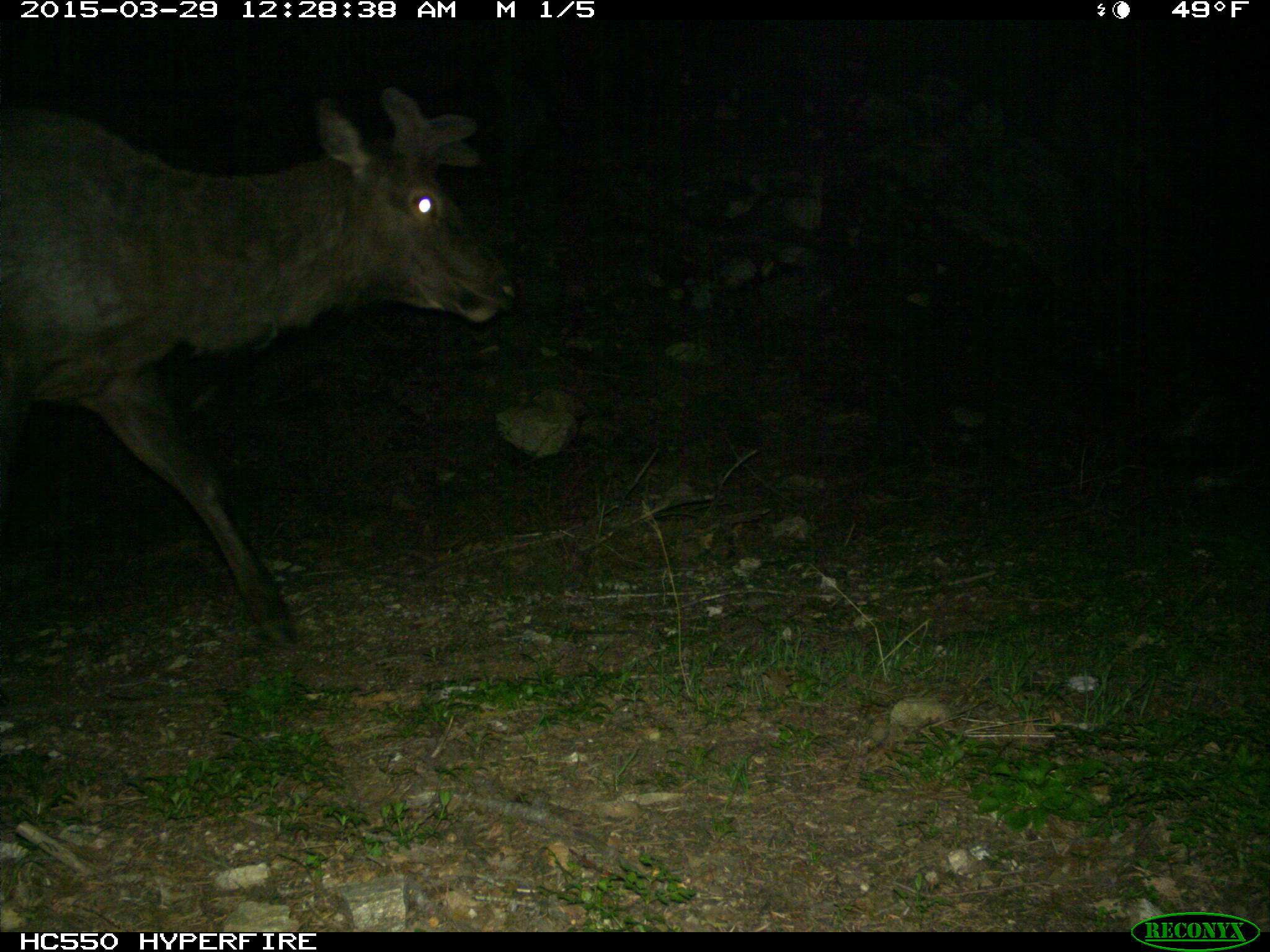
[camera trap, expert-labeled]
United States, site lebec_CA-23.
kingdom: Animalia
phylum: Chordata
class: Mammalia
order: Artiodactyla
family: Cervidae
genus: Cervus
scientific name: Cervus canadensis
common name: elk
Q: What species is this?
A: Cervus canadensis (elk).